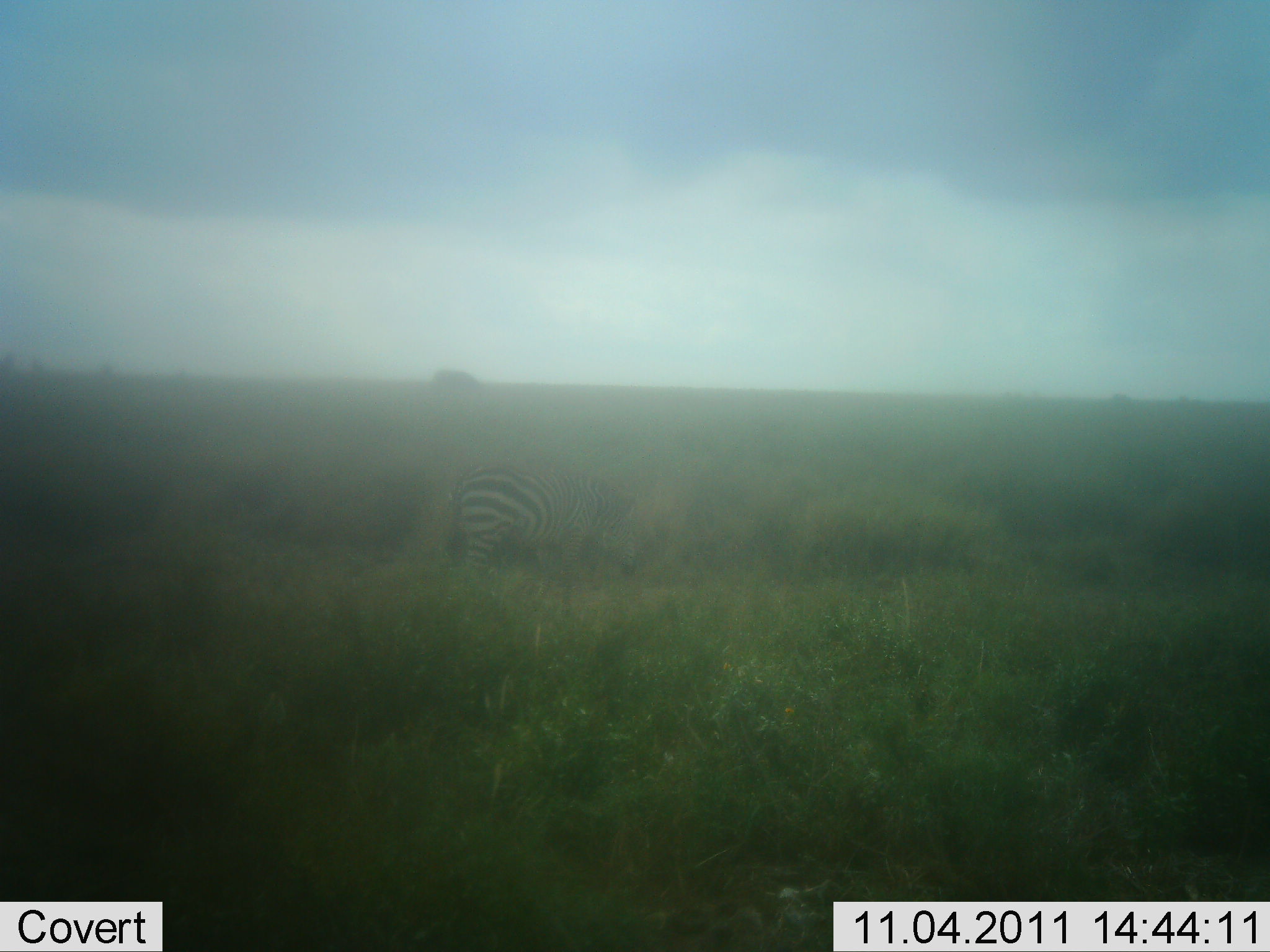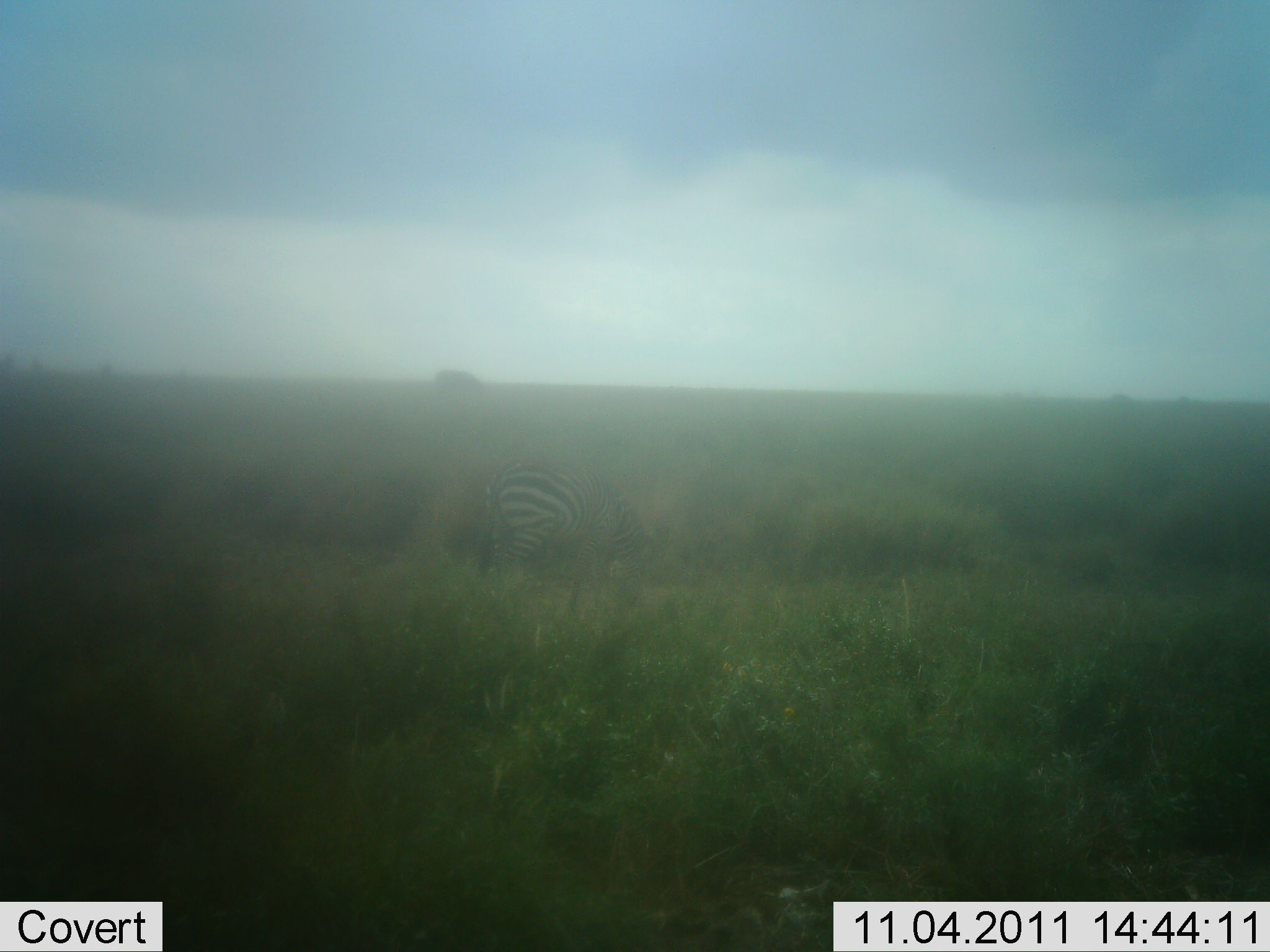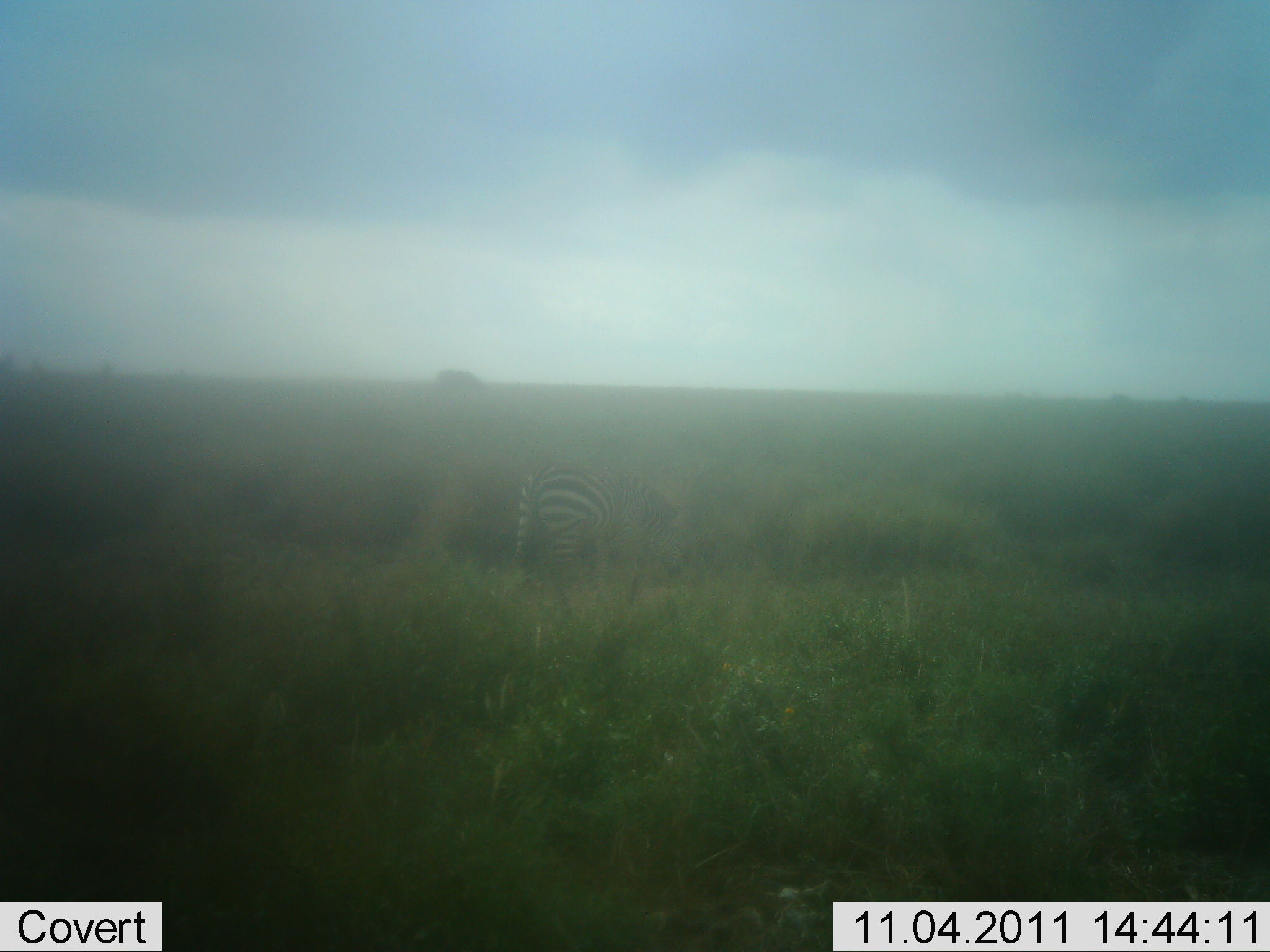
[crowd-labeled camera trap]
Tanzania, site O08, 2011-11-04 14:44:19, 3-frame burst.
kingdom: Animalia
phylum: Chordata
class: Mammalia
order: Perissodactyla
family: Equidae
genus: Equus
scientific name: Equus quagga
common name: plains zebra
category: zebra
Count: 1.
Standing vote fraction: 8%.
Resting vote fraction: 0%.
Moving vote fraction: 85%.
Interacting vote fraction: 0%.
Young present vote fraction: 0%.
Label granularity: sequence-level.